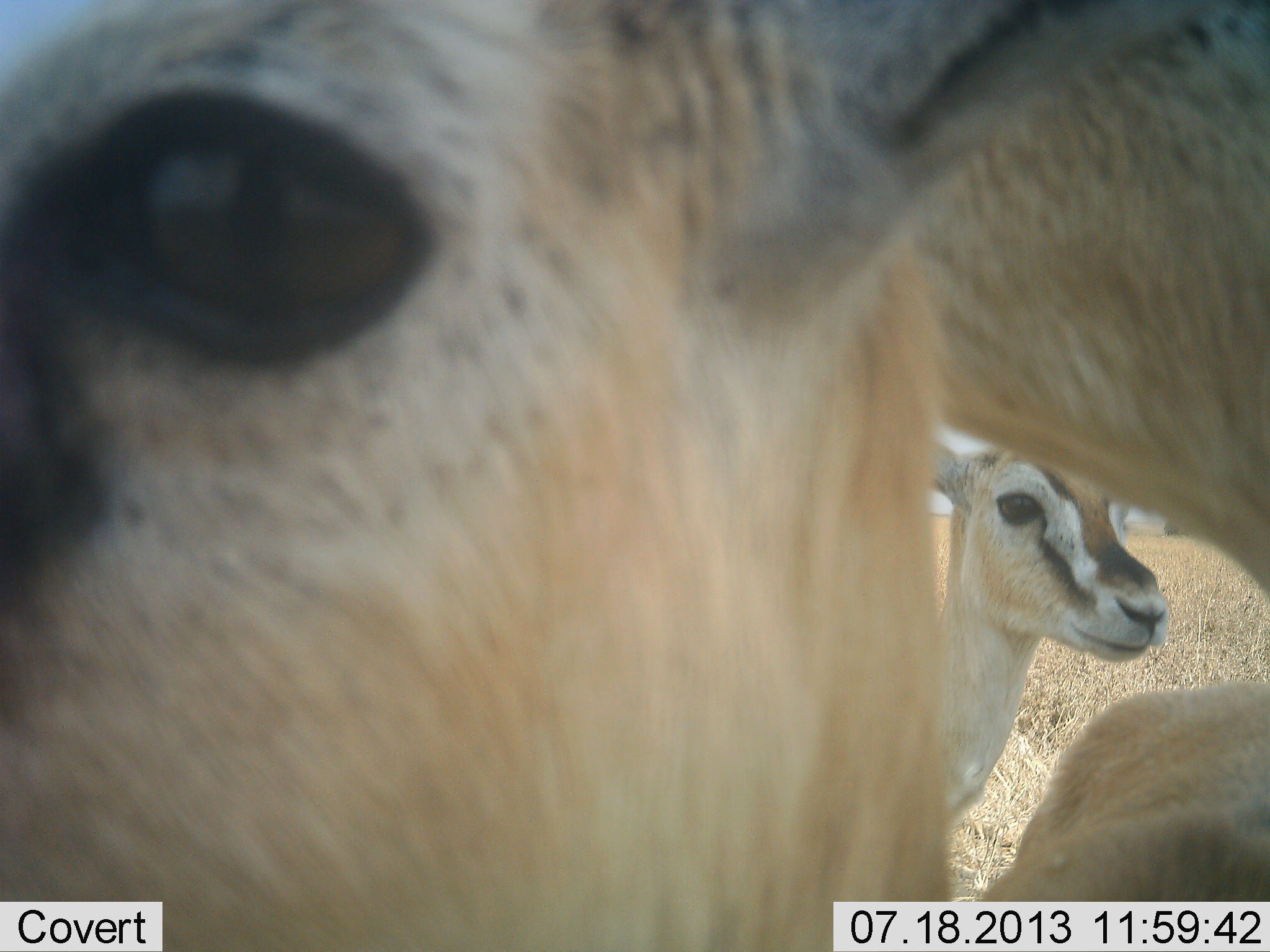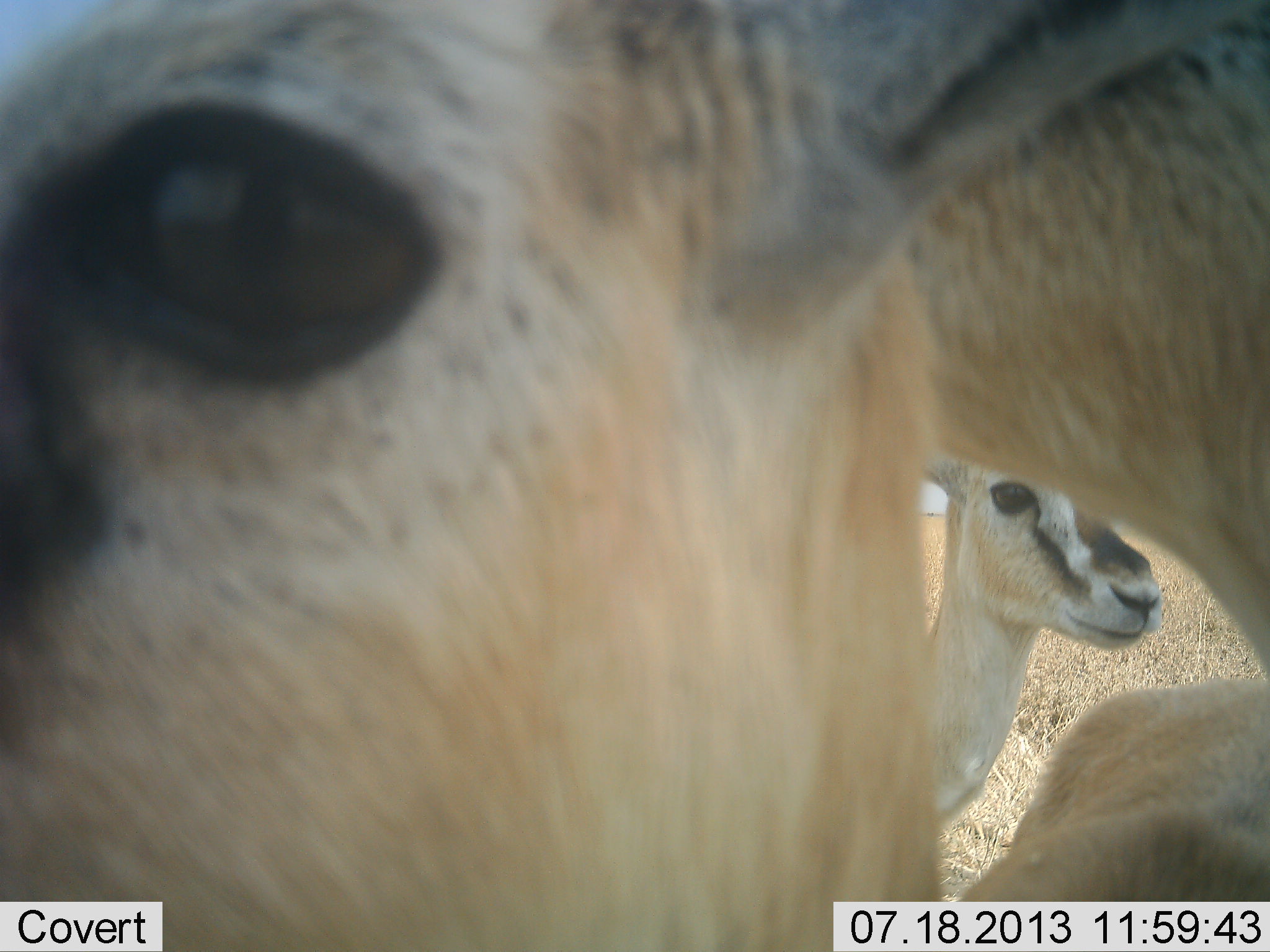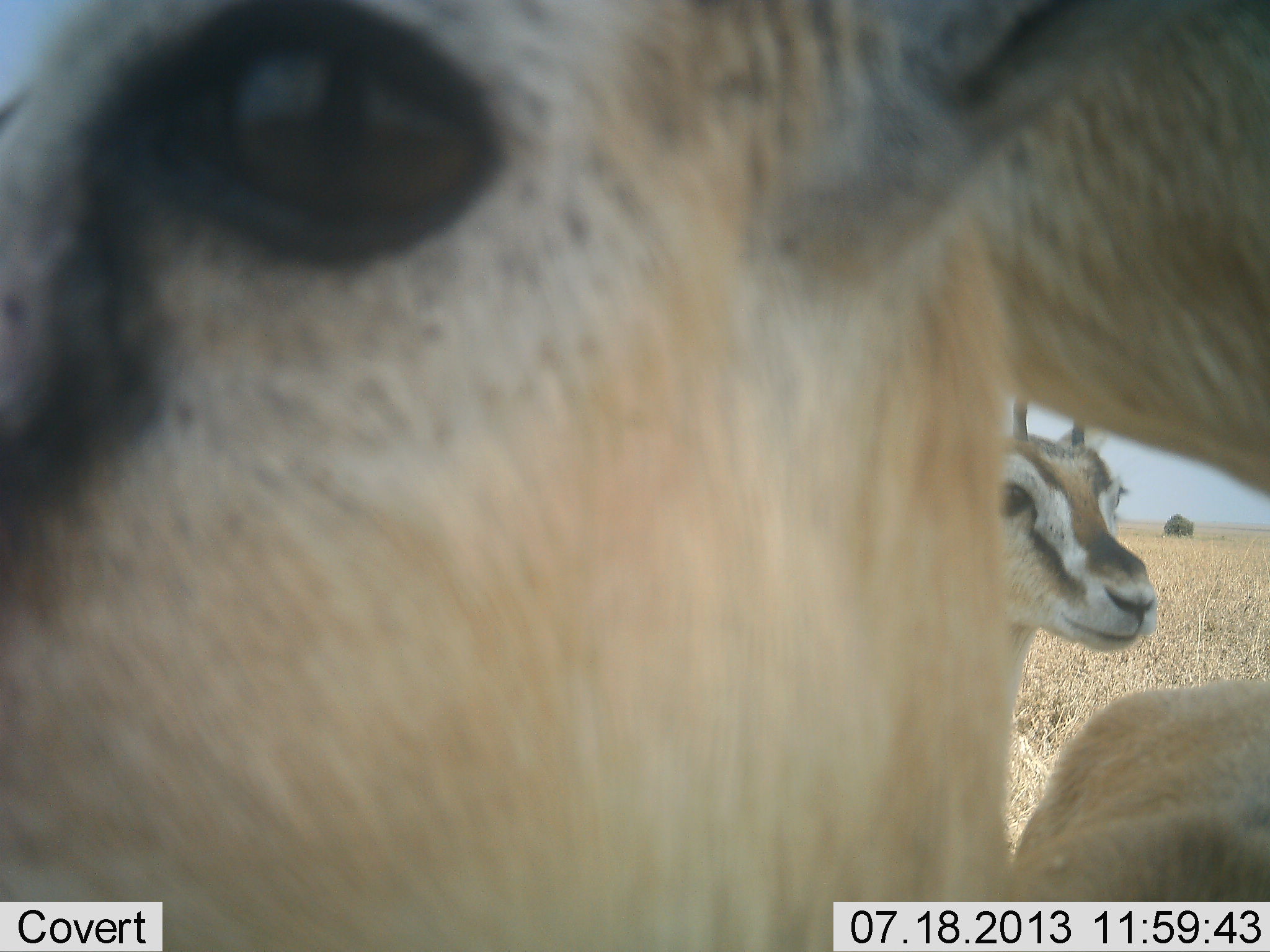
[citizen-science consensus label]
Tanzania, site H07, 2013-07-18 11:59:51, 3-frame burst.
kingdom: Animalia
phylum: Chordata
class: Mammalia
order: Artiodactyla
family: Bovidae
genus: Eudorcas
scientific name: Eudorcas thomsonii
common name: thomson's gazelle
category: gazellethomsons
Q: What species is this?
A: Gazellethomsons (thomson's gazelle) (Eudorcas thomsonii).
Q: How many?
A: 2.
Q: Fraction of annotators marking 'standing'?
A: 92%.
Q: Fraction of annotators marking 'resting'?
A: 8%.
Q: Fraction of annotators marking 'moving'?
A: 0%.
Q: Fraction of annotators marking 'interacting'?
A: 12%.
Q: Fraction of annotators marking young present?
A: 8%.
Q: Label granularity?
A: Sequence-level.